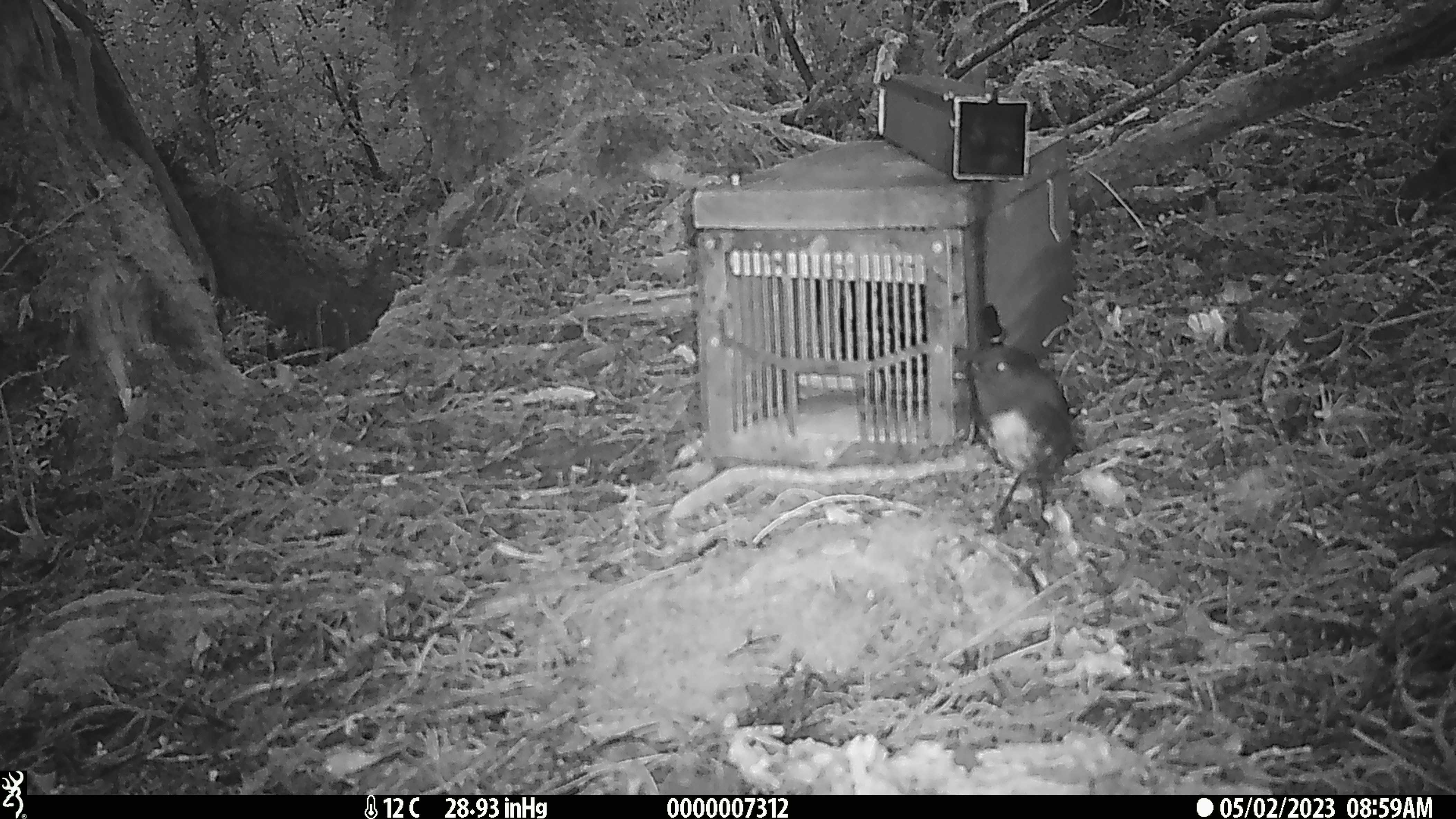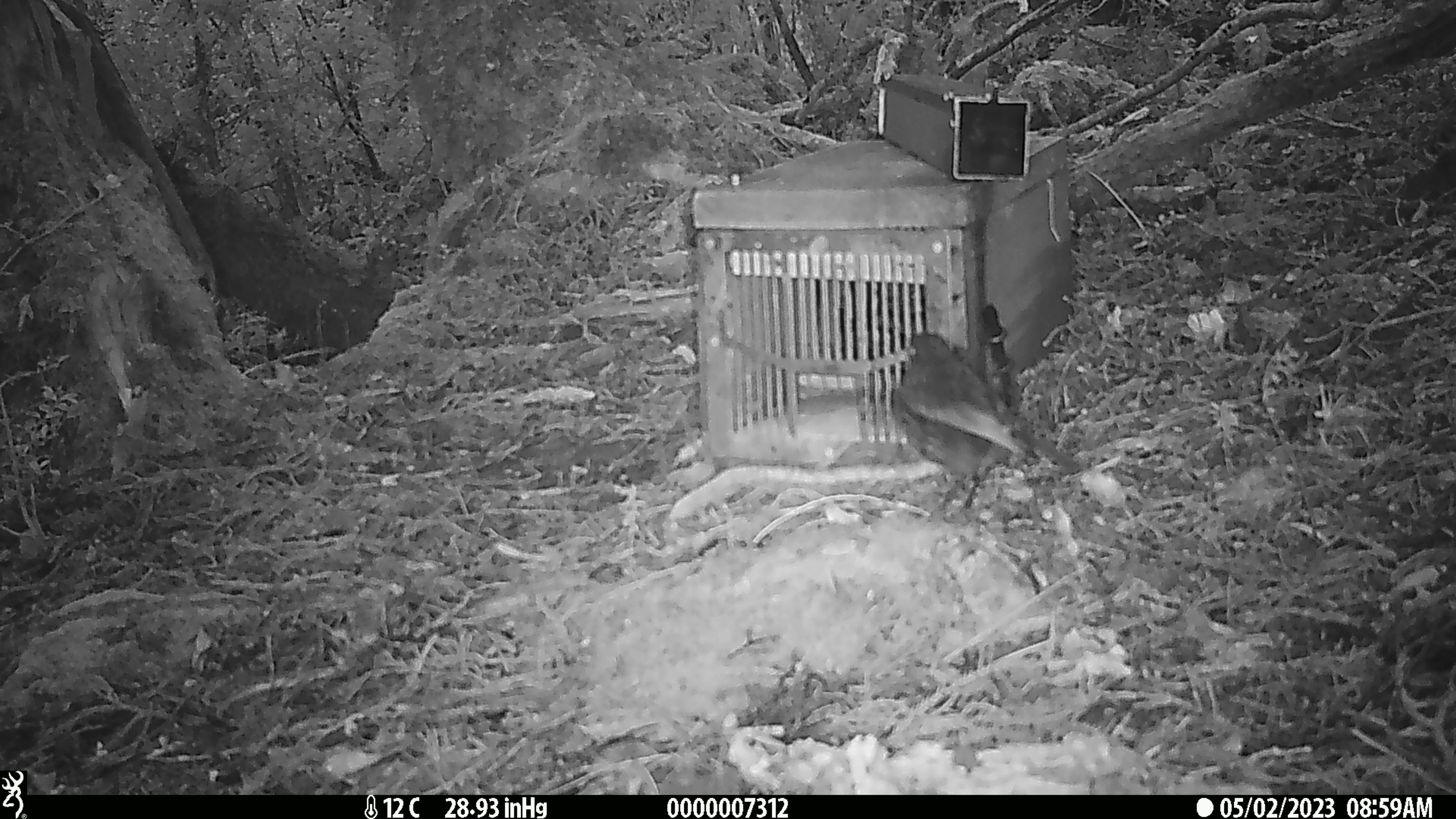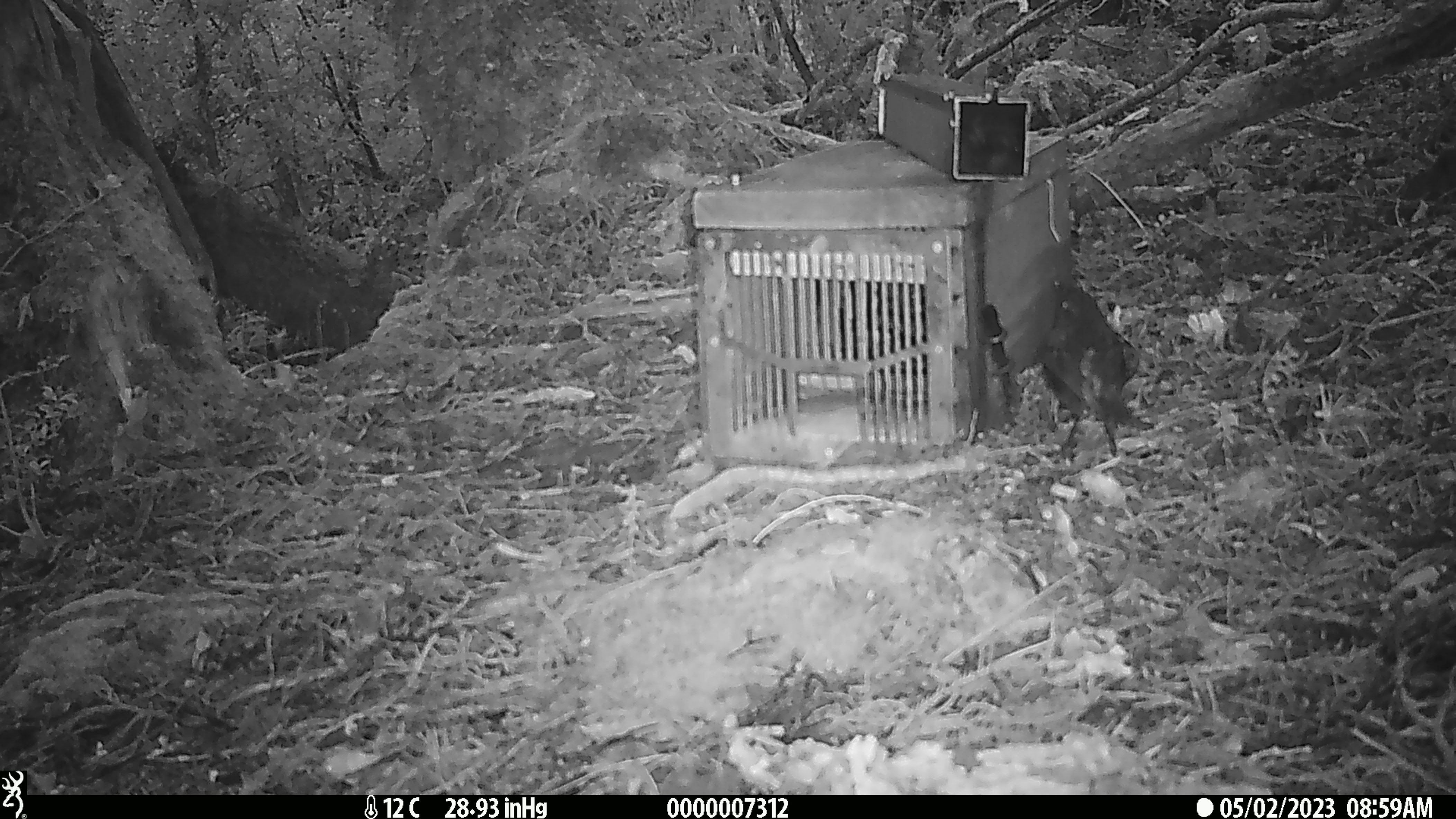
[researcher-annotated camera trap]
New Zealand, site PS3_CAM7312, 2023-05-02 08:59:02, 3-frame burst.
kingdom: Animalia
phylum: Chordata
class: Aves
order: Passeriformes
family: Petroicidae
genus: Petroica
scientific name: Petroica australis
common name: new zealand robin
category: robin